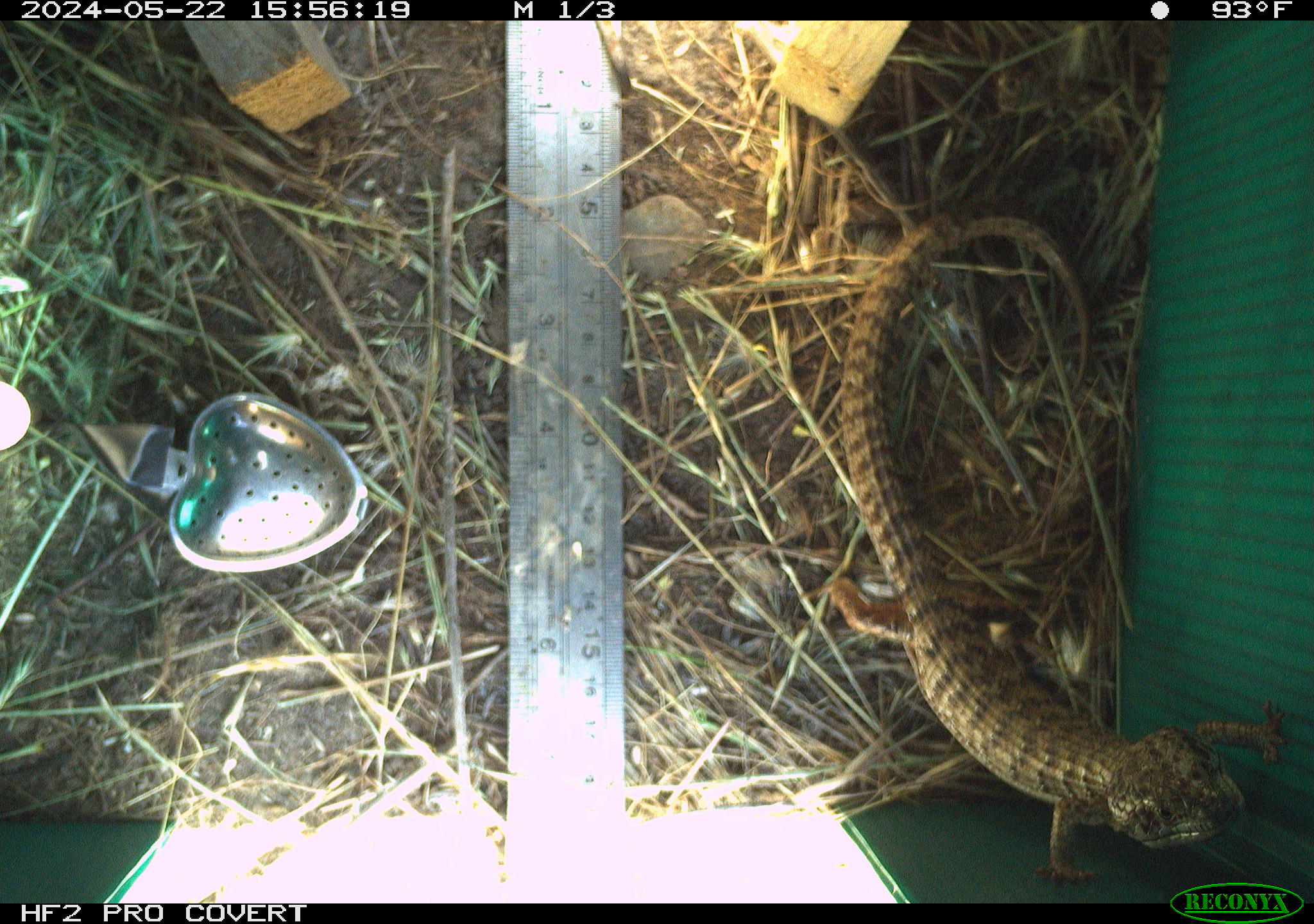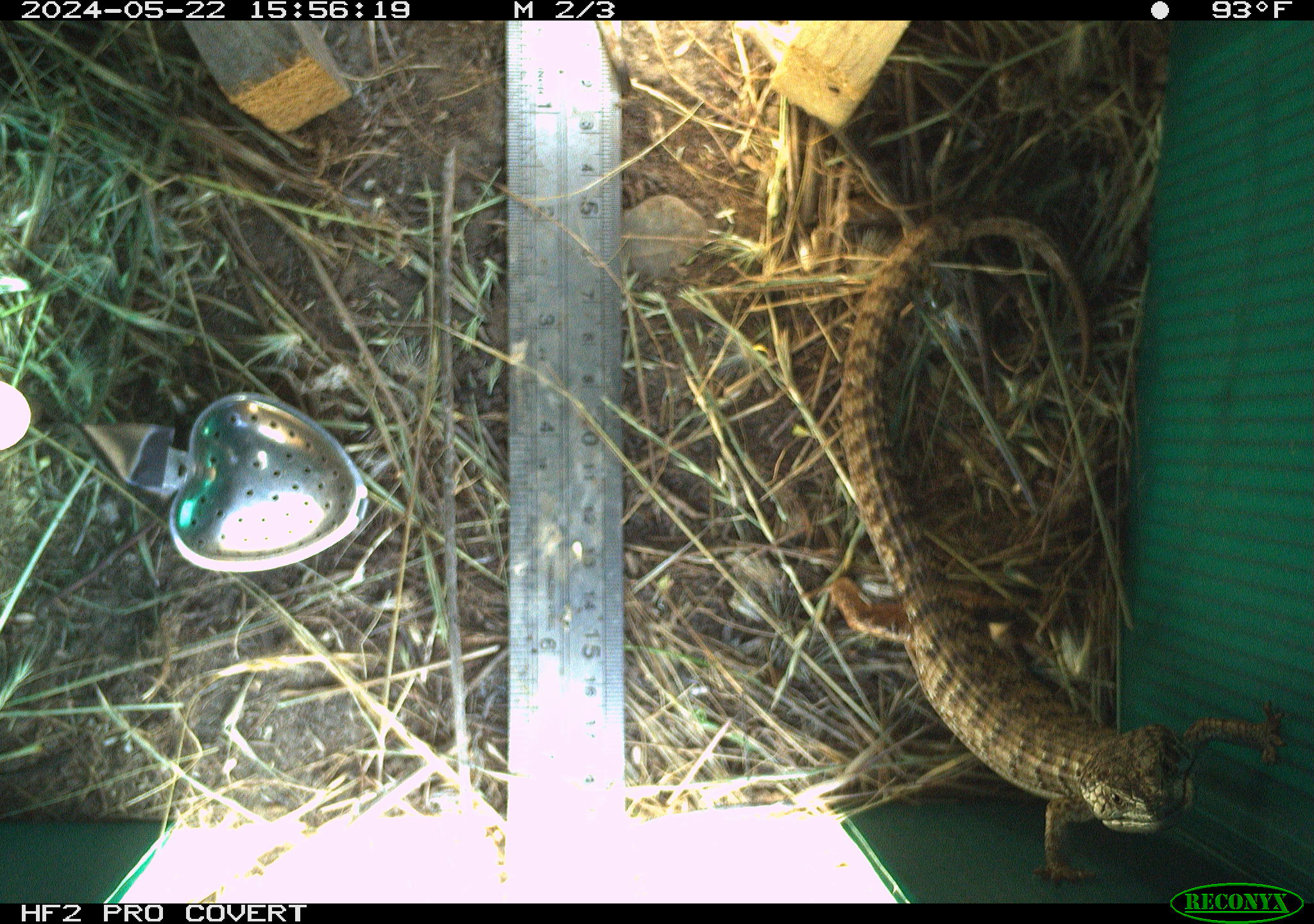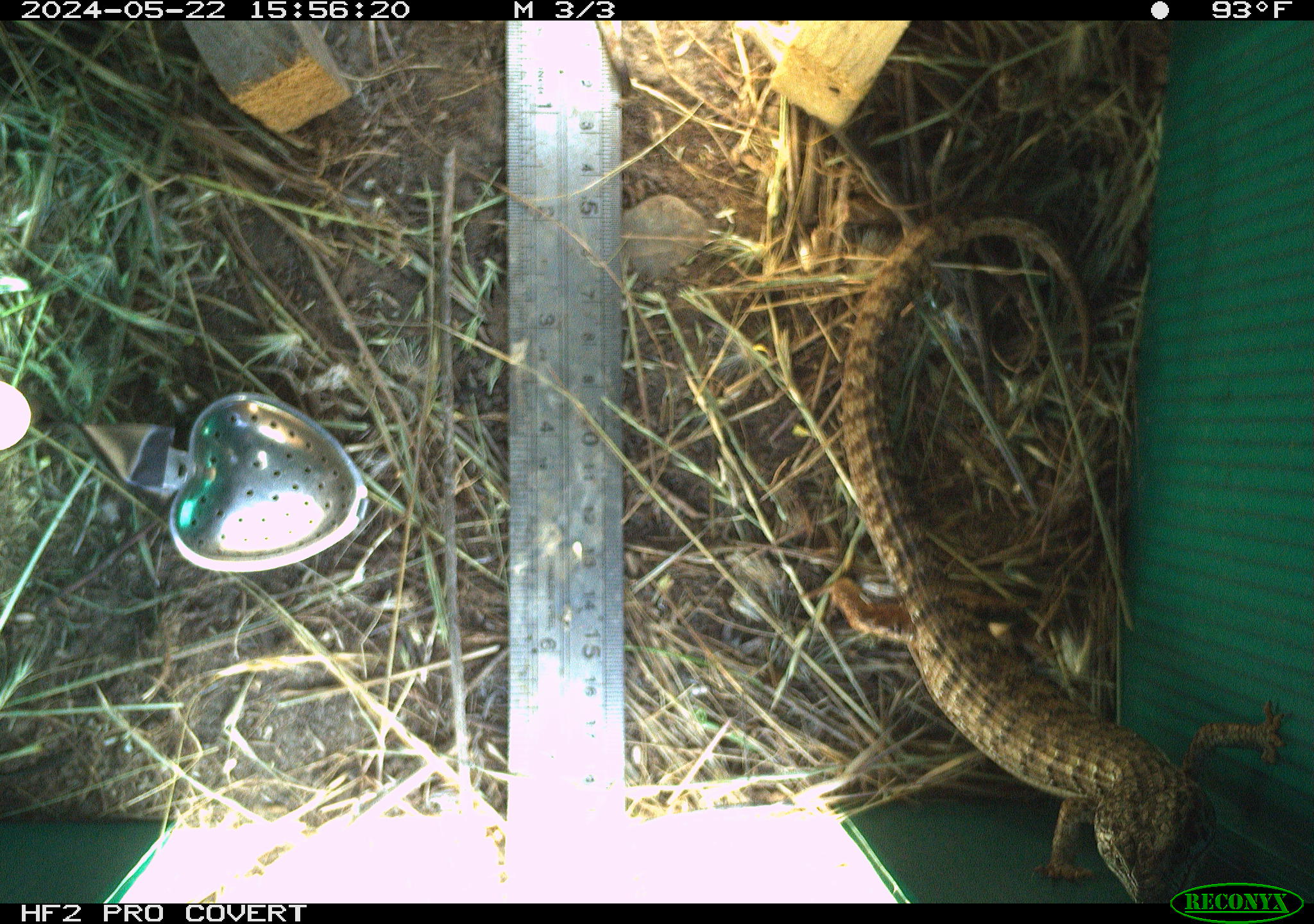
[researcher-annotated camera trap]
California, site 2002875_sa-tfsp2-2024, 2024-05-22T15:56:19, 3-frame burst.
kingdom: Animalia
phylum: Chordata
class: Reptilia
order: Squamata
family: Anguidae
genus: Elgaria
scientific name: Elgaria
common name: alligator lizards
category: elgaria species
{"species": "elgaria species (alligator lizards) (Elgaria)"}